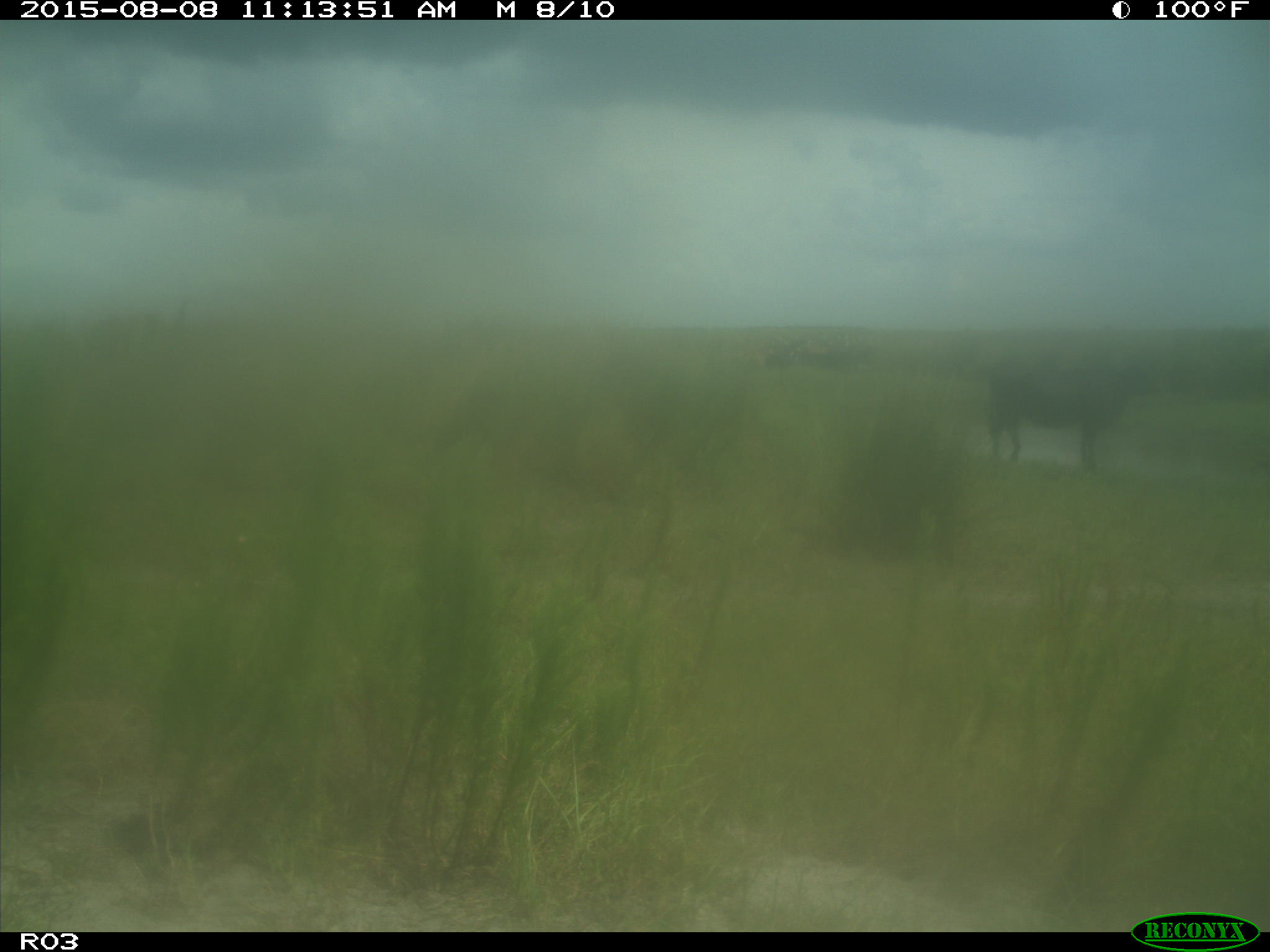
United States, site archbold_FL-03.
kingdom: Animalia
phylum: Chordata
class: Mammalia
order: Artiodactyla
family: Bovidae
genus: Bos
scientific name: Bos taurus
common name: domestic cow